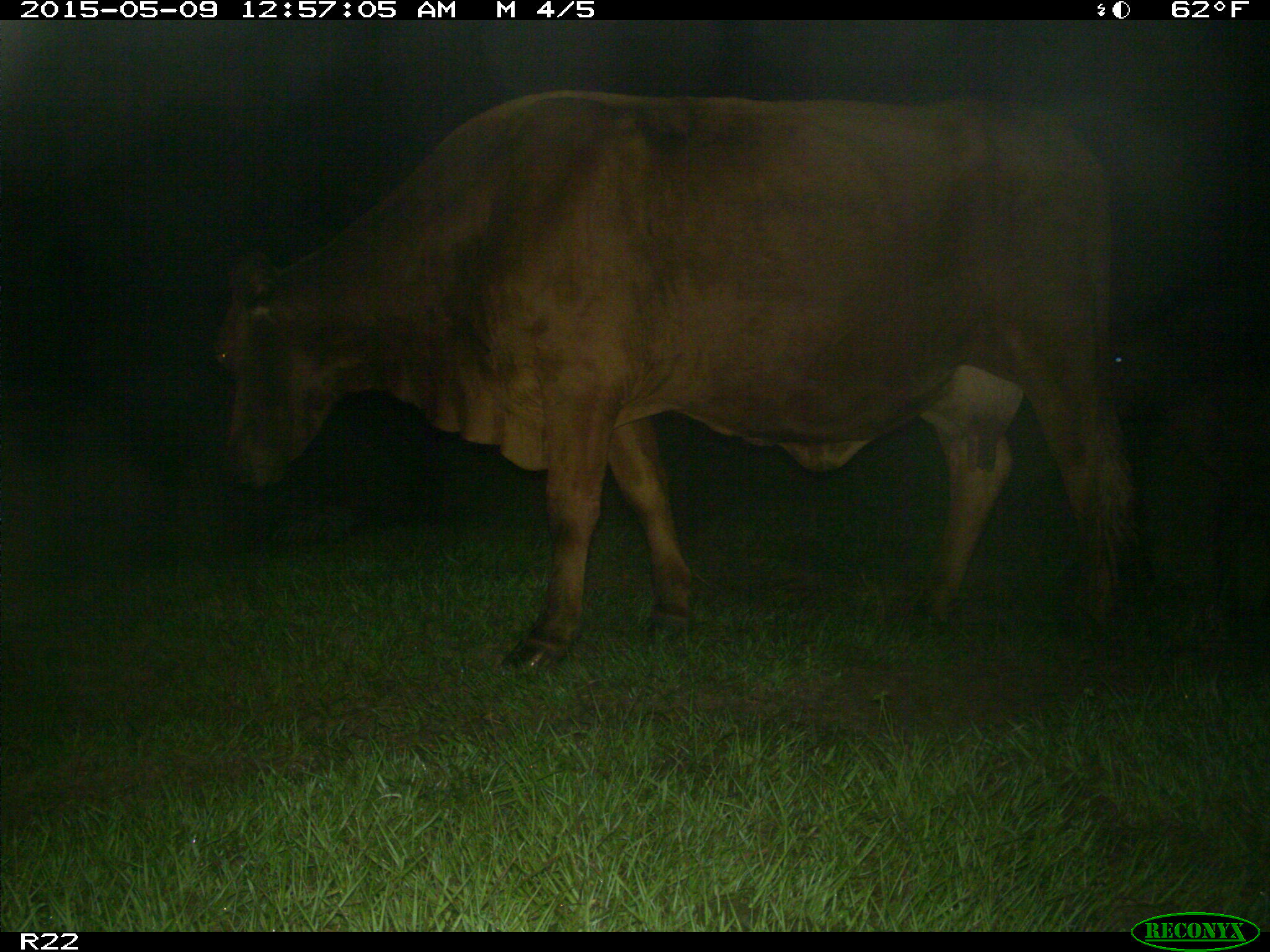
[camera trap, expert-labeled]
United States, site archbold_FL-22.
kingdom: Animalia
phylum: Chordata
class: Mammalia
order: Artiodactyla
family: Bovidae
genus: Bos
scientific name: Bos taurus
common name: domestic cow